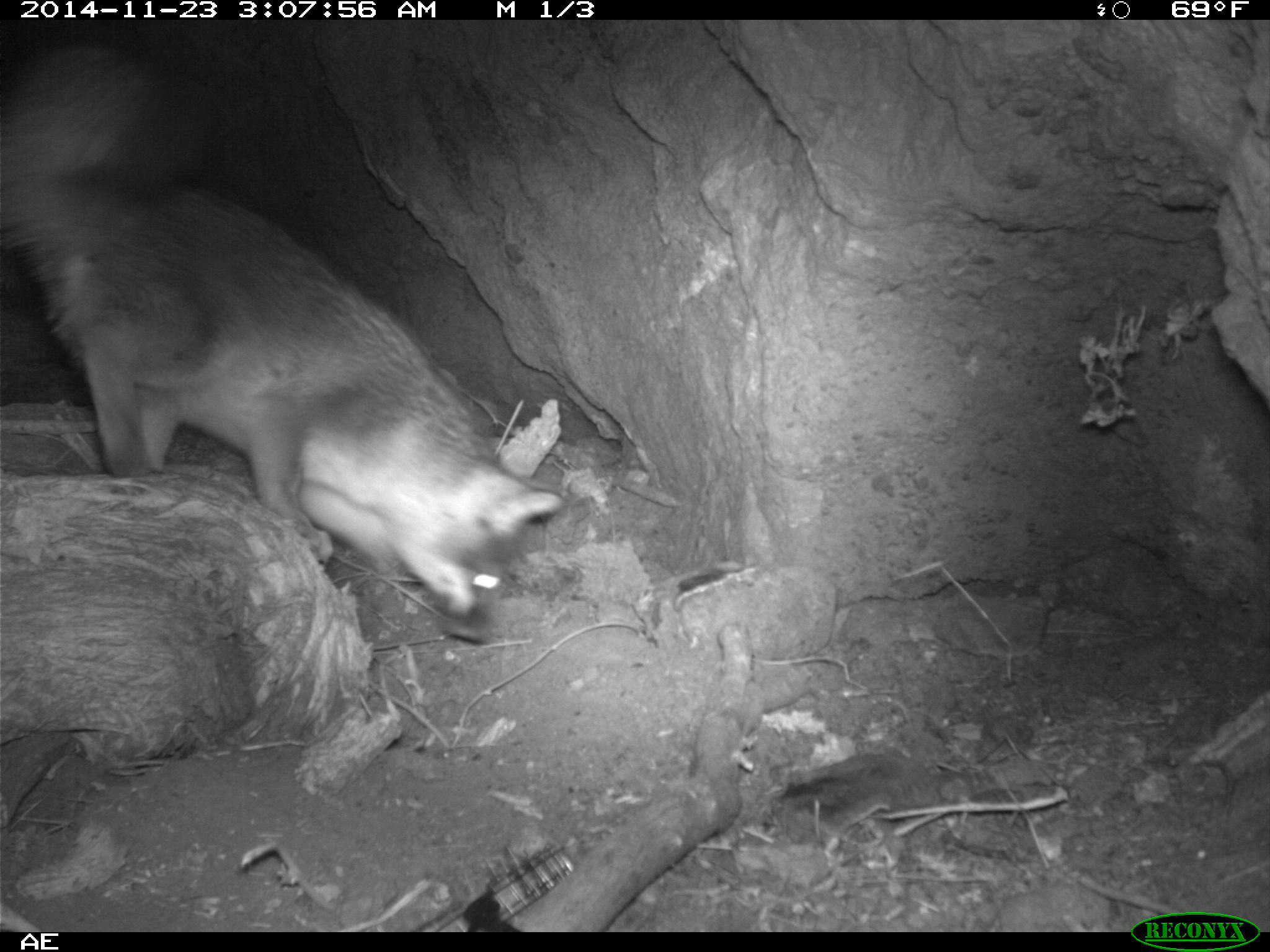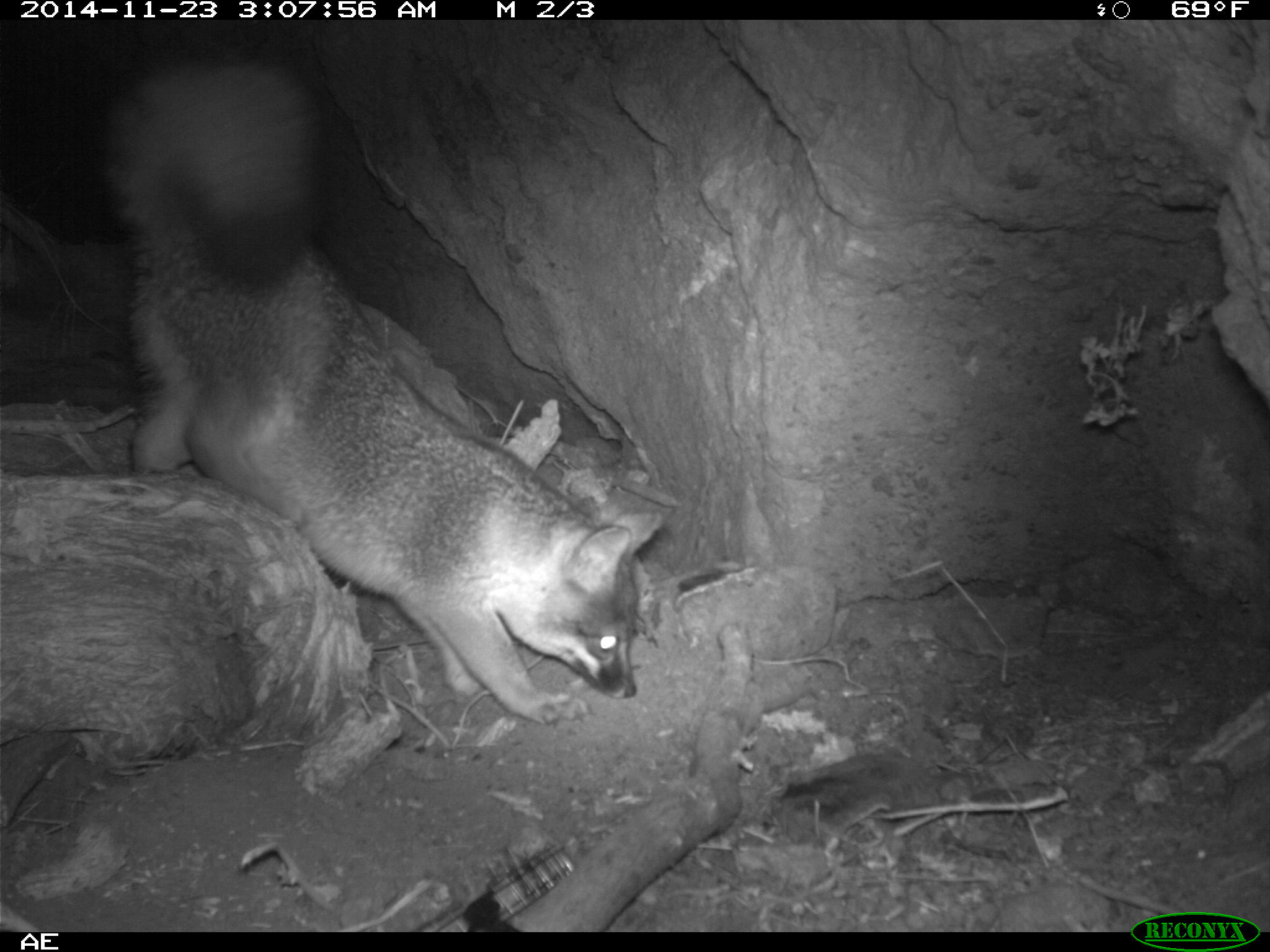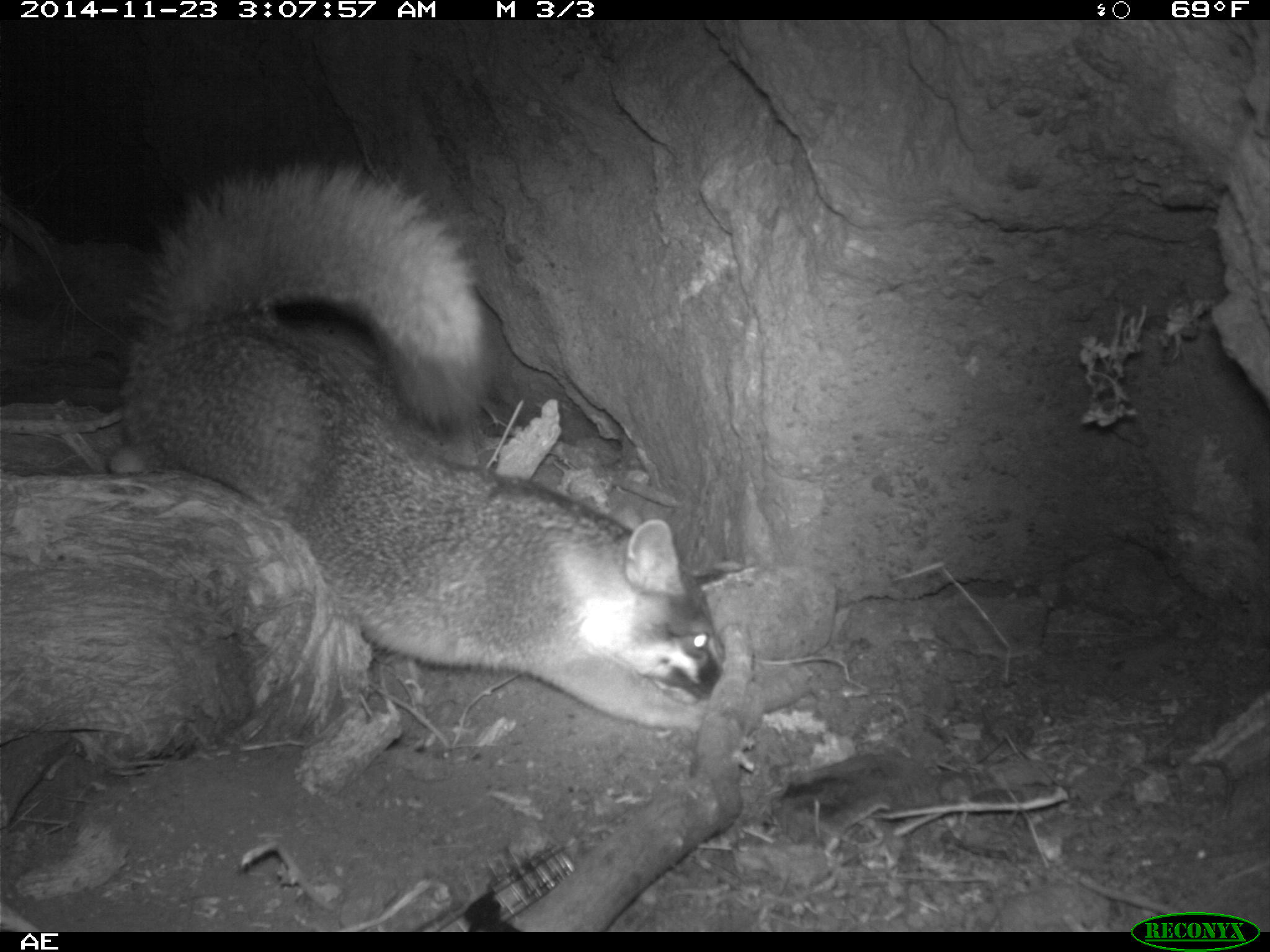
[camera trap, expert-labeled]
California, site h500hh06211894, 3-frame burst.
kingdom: Animalia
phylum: Chordata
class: Mammalia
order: Carnivora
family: Canidae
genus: Urocyon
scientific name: Urocyon littoralis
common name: island fox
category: fox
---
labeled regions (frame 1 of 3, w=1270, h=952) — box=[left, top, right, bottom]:
fox: box=[0, 43, 564, 642]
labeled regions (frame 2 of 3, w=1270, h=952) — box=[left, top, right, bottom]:
fox: box=[107, 55, 662, 729]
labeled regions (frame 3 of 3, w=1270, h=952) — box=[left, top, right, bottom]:
fox: box=[107, 159, 724, 735]